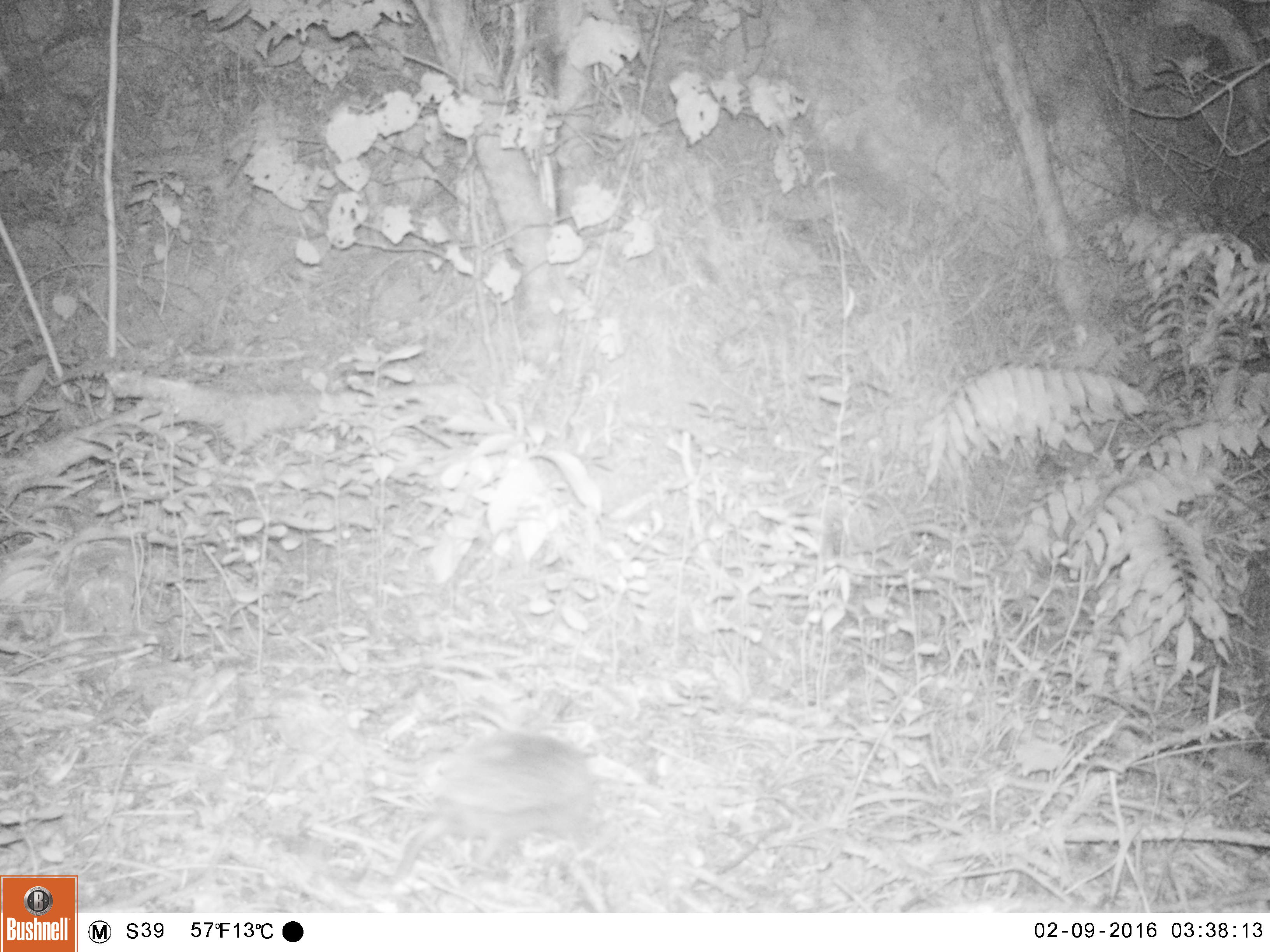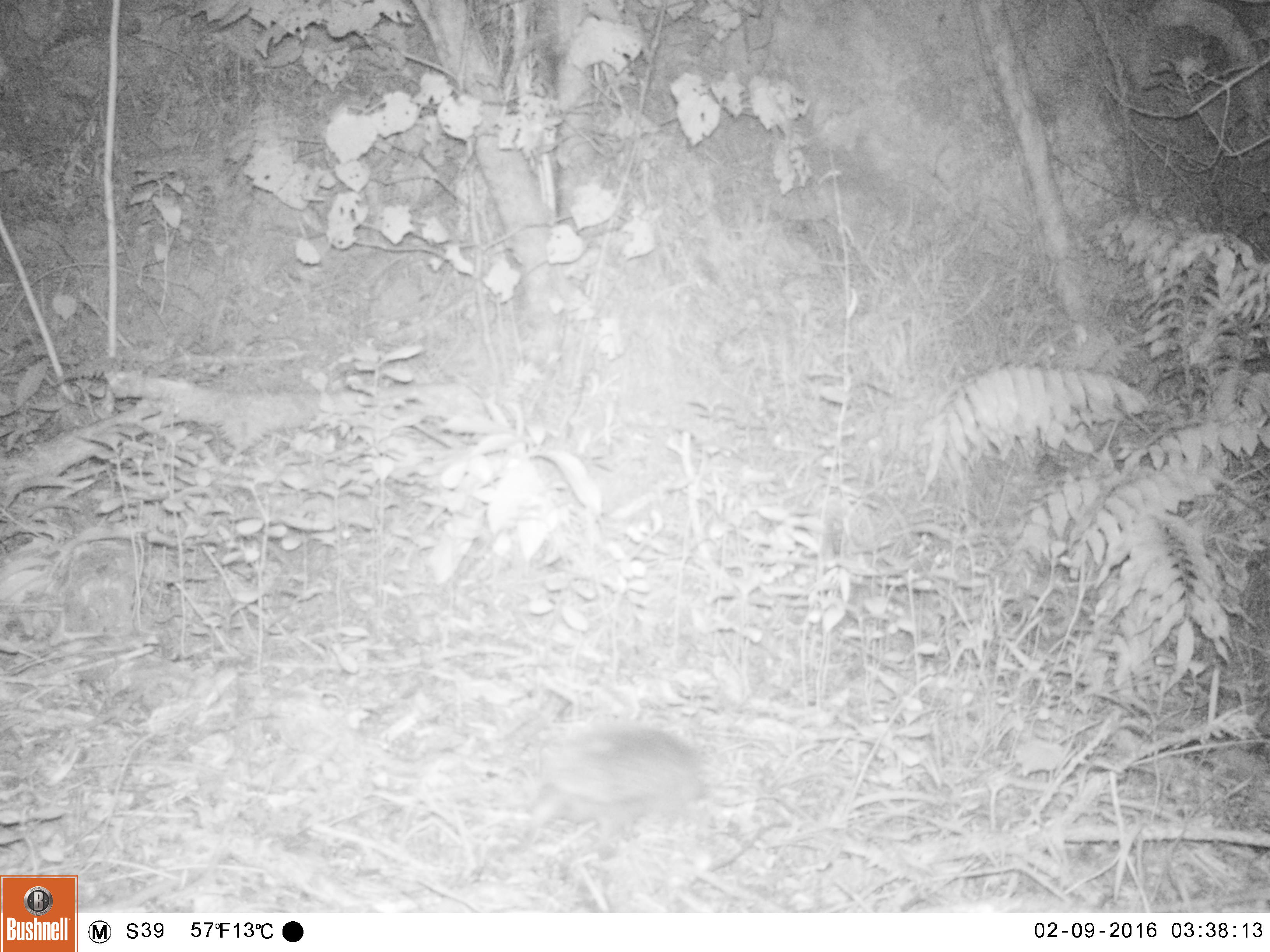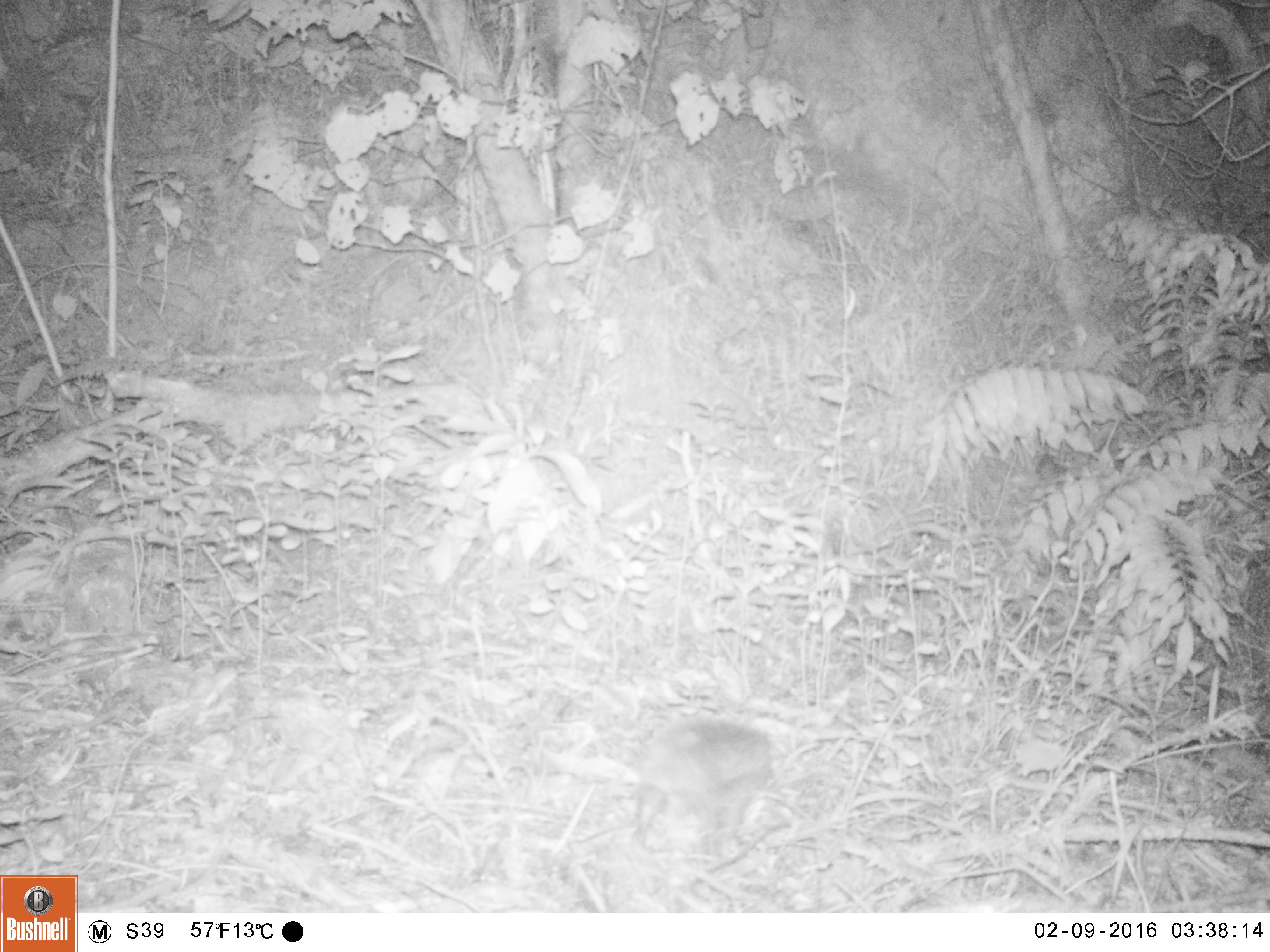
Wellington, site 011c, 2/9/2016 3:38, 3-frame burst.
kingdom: Animalia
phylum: Chordata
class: Mammalia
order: Eulipotyphla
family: Erinaceidae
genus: Erinaceus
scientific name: Erinaceus europaeus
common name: hedgehog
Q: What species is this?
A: Hedgehog (Erinaceus europaeus).